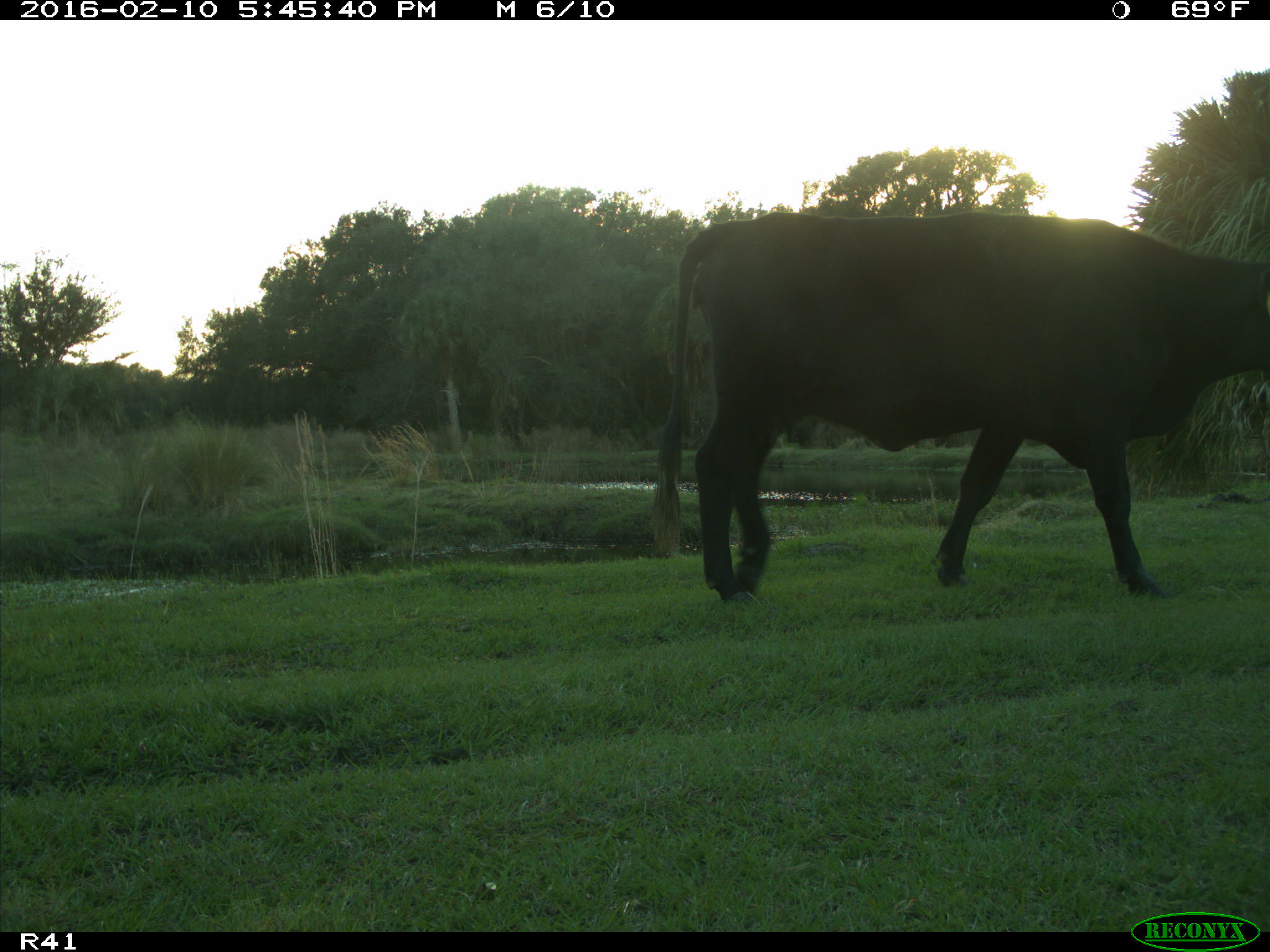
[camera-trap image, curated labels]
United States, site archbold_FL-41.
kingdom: Animalia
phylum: Chordata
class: Mammalia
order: Artiodactyla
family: Bovidae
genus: Bos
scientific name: Bos taurus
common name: domestic cow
Bos taurus (domestic cow).